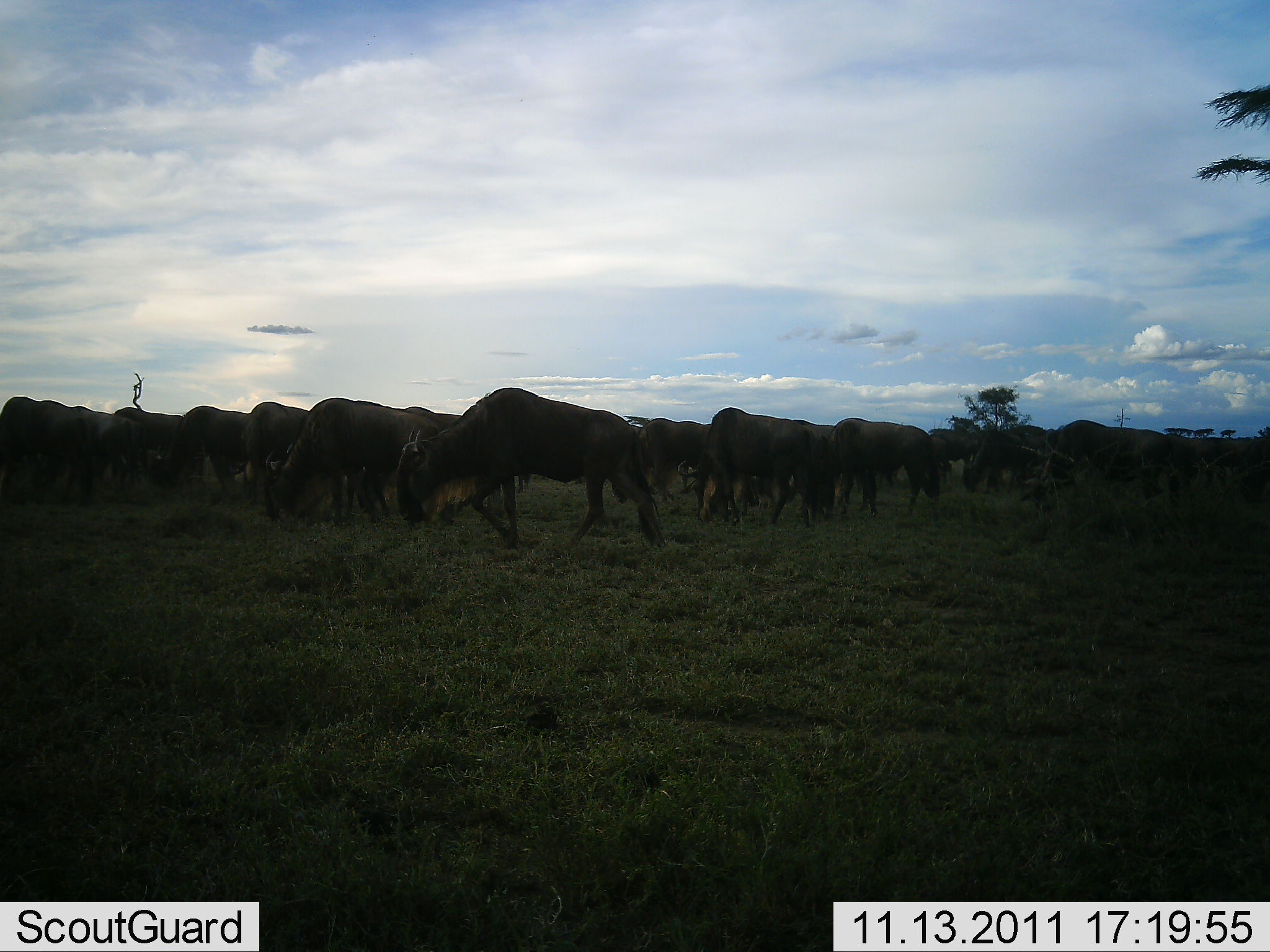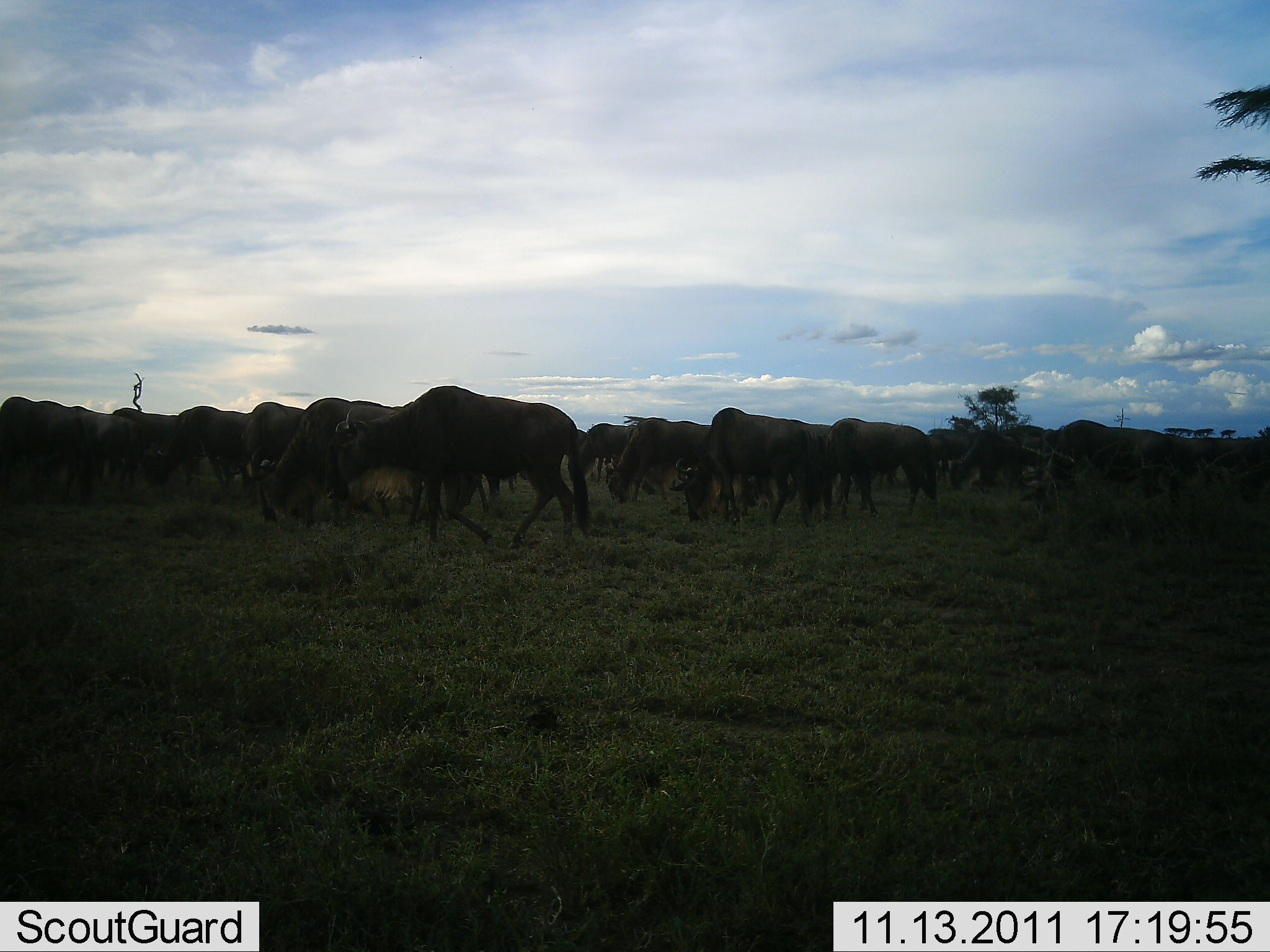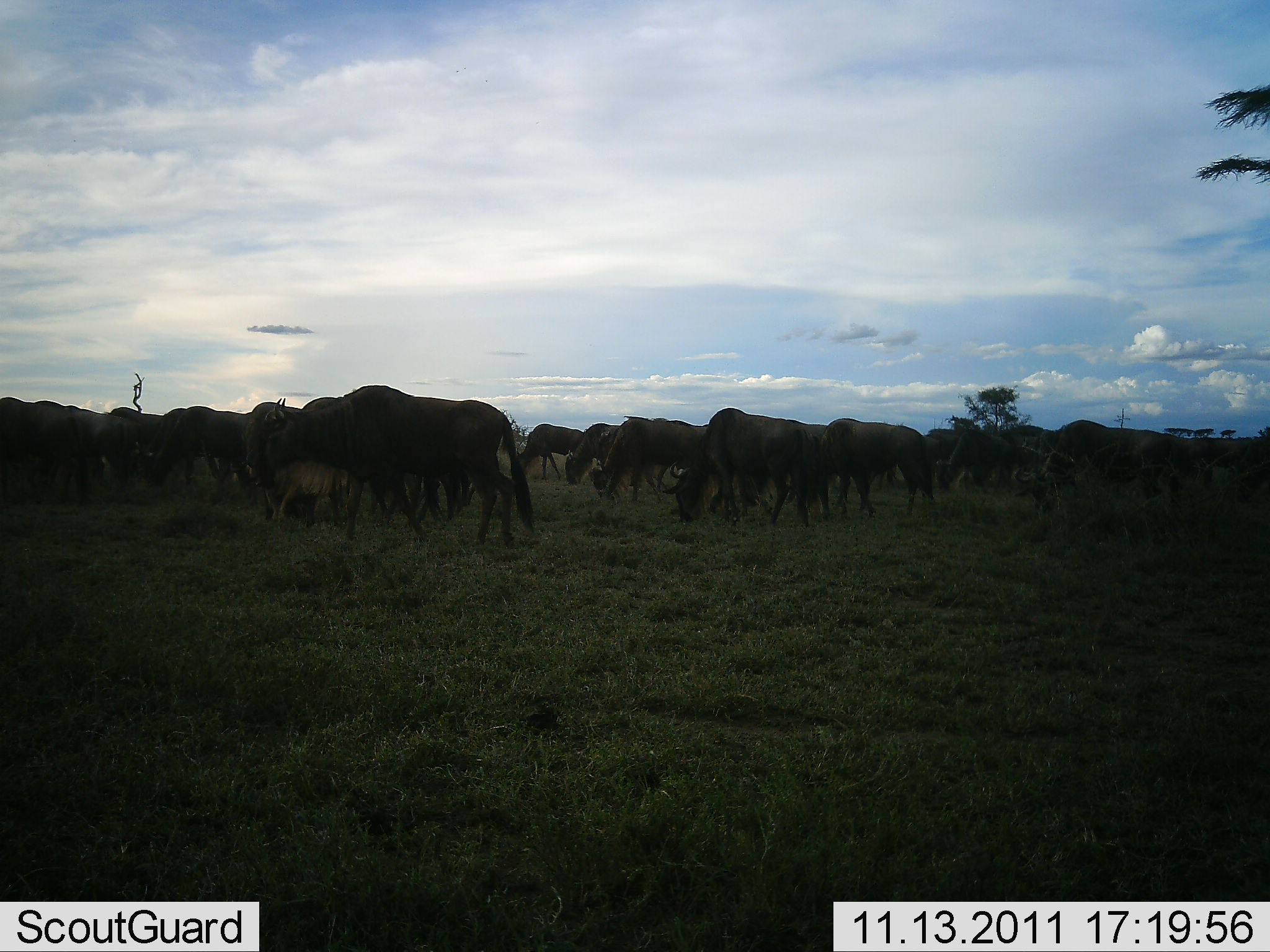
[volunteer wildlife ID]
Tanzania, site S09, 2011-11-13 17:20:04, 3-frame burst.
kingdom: Animalia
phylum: Chordata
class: Mammalia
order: Artiodactyla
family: Bovidae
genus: Connochaetes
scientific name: Connochaetes taurinus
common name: blue wildebeest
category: wildebeest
Wildebeest (blue wildebeest) (Connochaetes taurinus), count 11-50. Behavior (volunteer vote fractions): standing 55%, resting 18%, moving 55%, interacting 0%. Young present (vote fraction): 0%. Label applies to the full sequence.